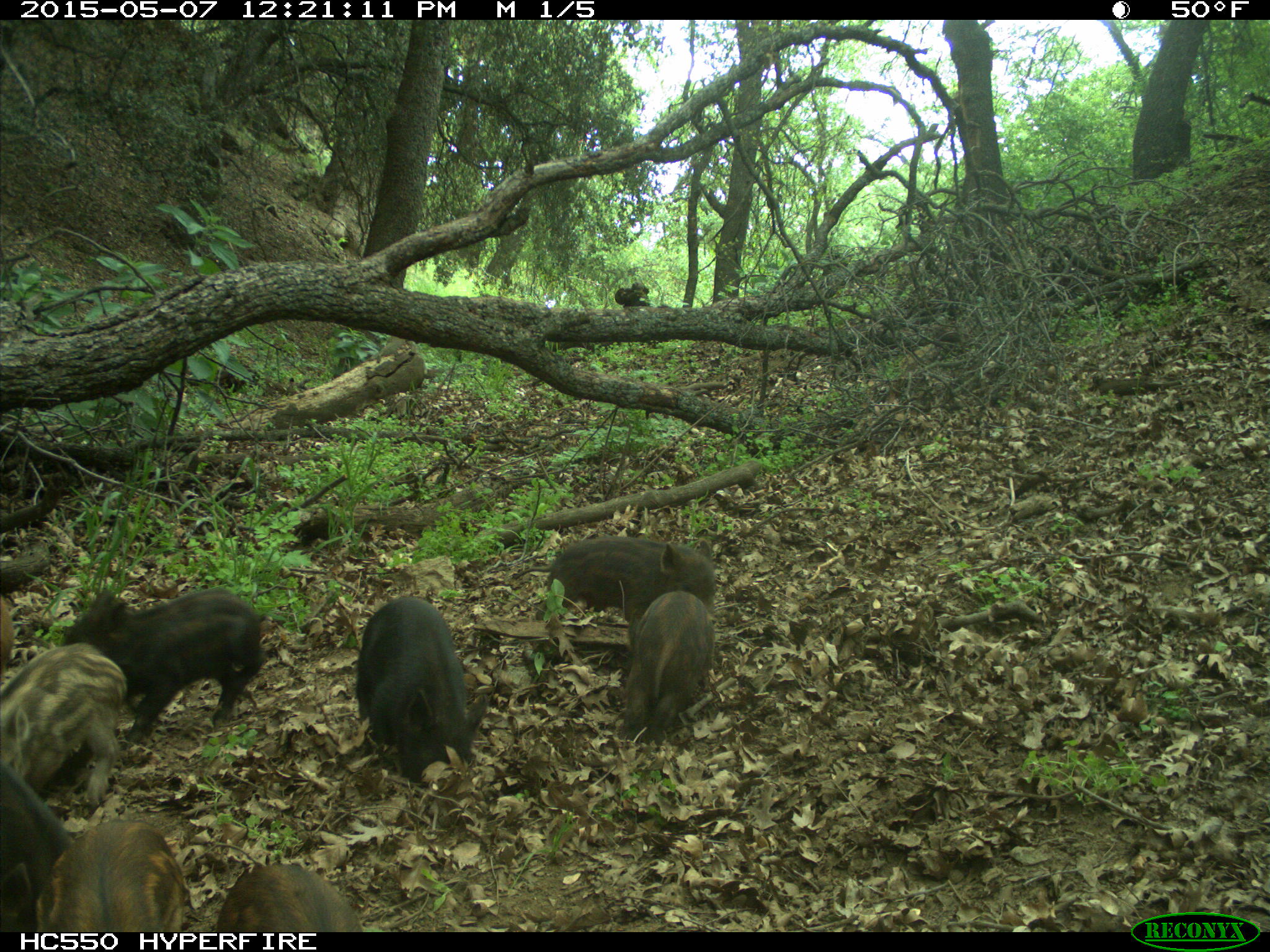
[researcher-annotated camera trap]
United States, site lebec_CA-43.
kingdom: Animalia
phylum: Chordata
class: Mammalia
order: Artiodactyla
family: Suidae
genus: Sus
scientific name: Sus scrofa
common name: wild boar